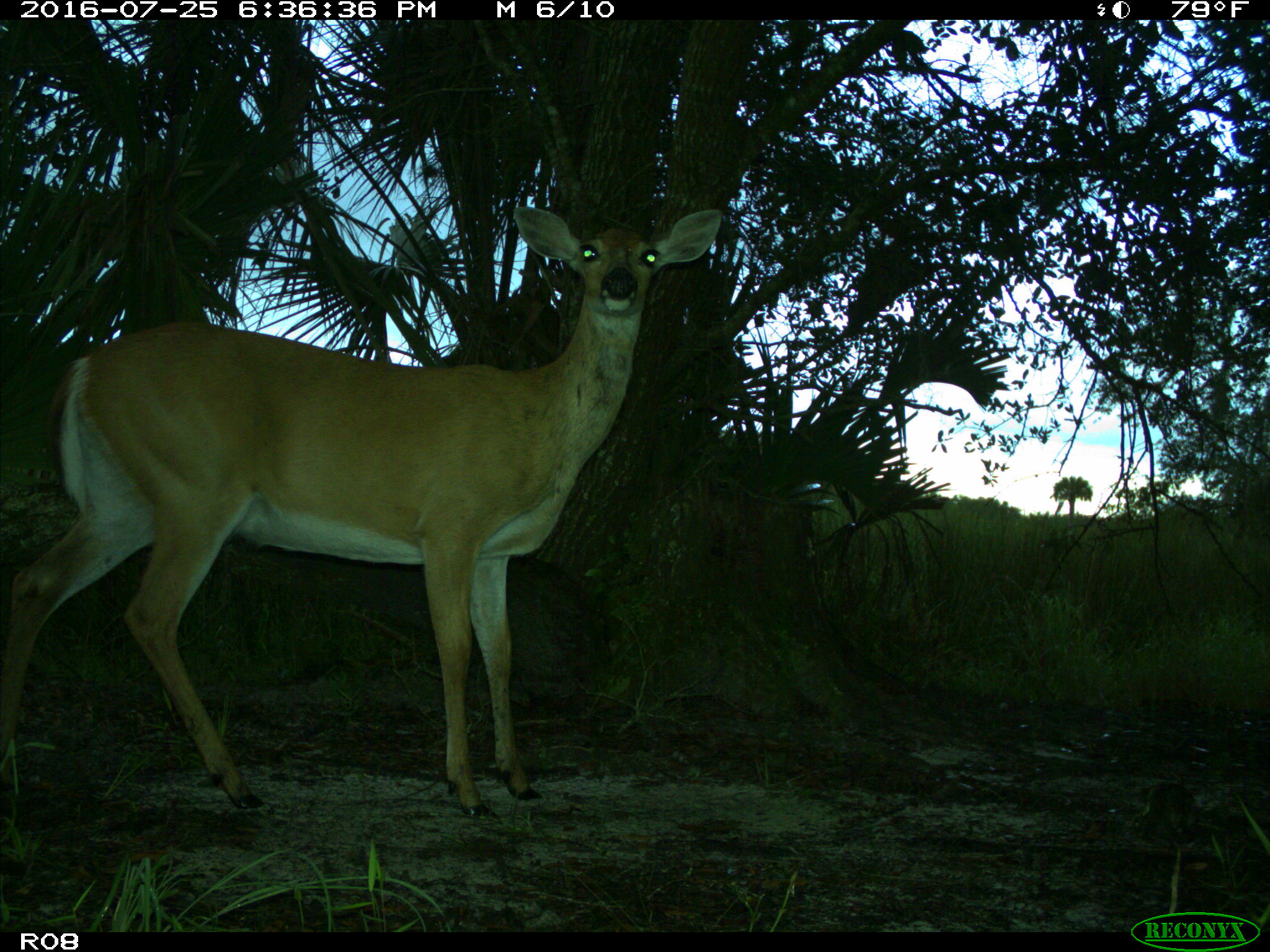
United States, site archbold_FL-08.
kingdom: Animalia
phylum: Chordata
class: Mammalia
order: Artiodactyla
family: Cervidae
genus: Odocoileus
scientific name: Odocoileus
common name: deer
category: unidentified deer